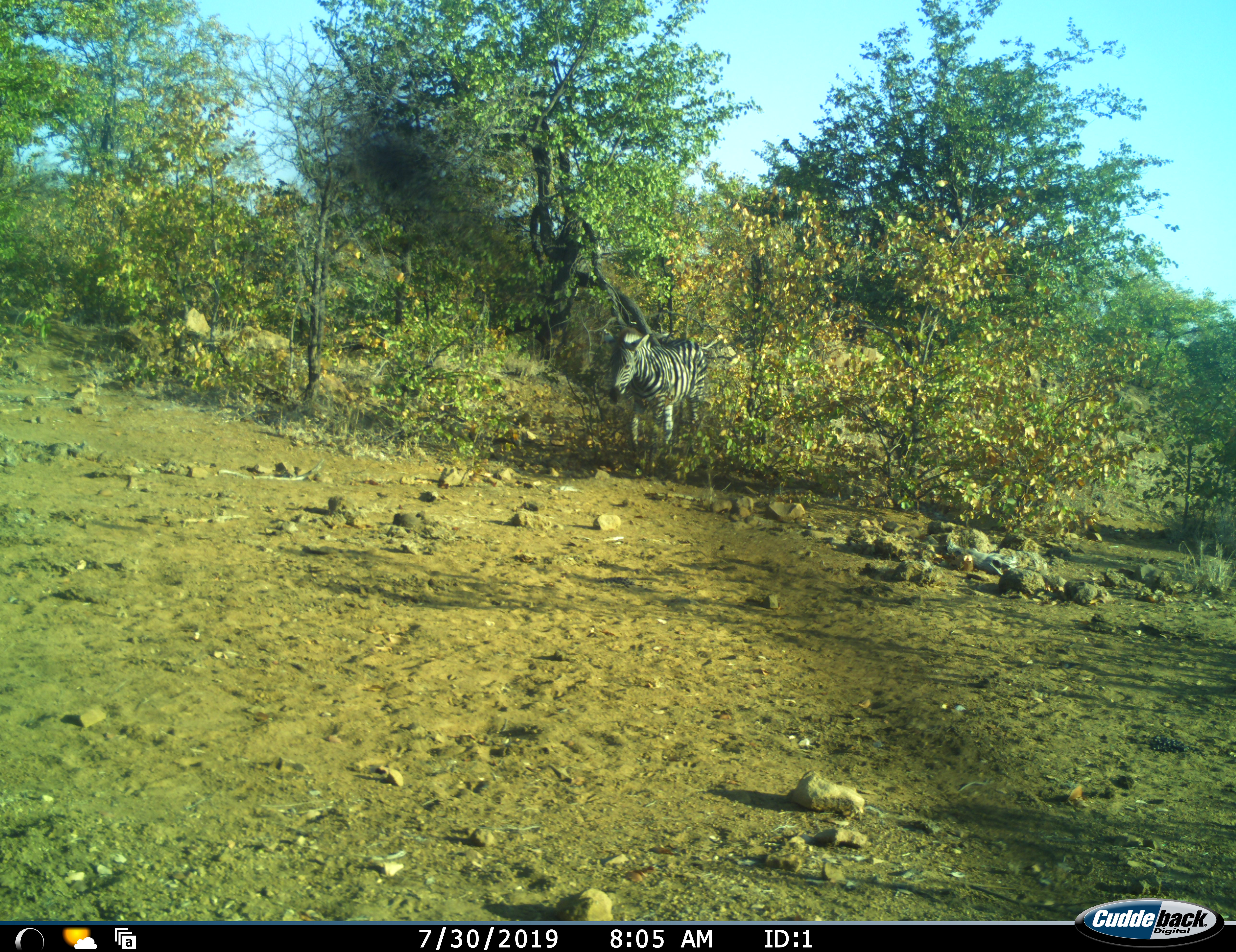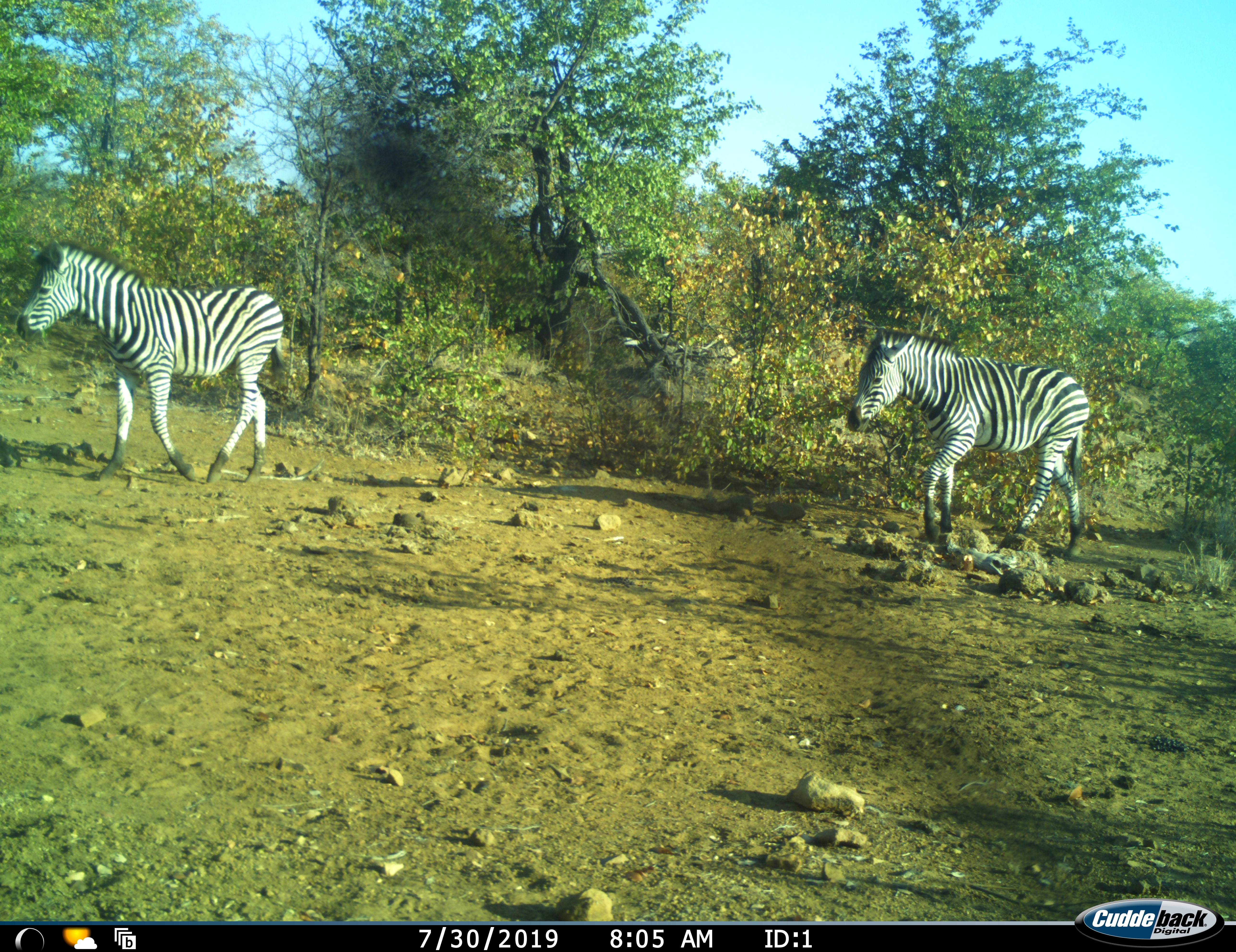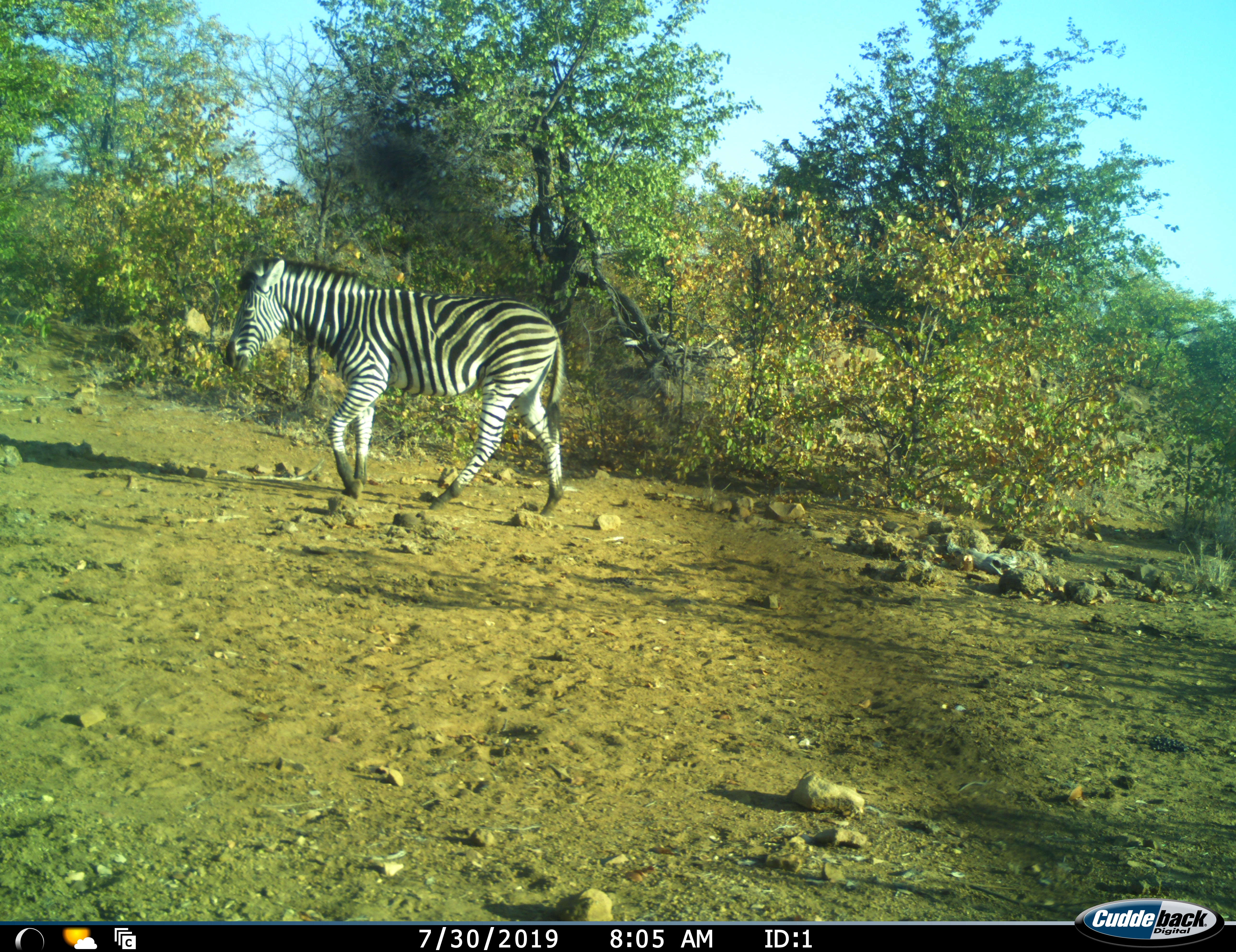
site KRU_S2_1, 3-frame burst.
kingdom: Animalia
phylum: Chordata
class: Mammalia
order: Perissodactyla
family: Equidae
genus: Equus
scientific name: Equus quagga burchellii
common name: burchell's zebra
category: zebraburchells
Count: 1.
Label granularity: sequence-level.